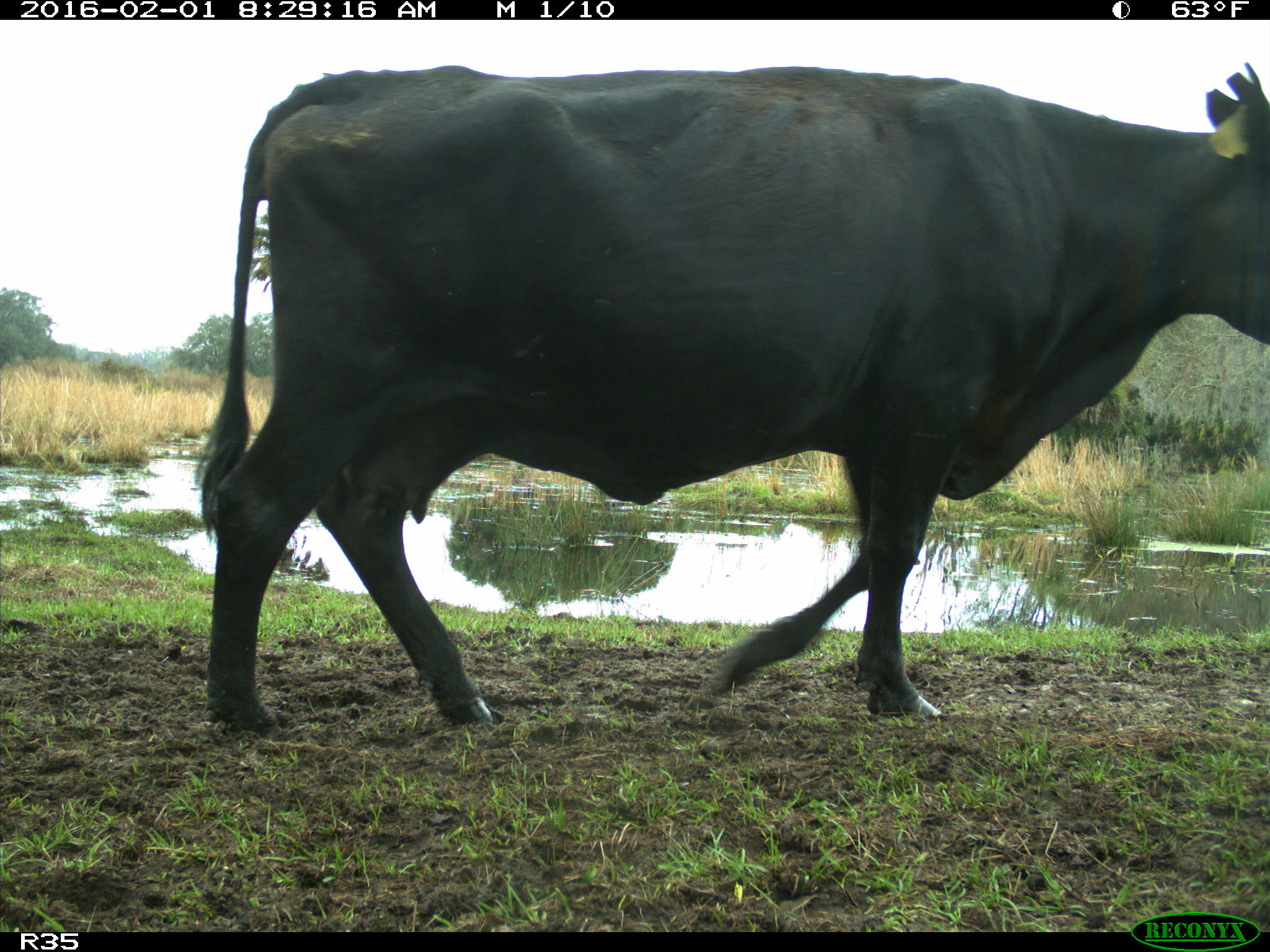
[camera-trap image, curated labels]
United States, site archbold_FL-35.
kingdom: Animalia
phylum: Chordata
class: Mammalia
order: Artiodactyla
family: Bovidae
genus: Bos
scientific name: Bos taurus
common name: domestic cow